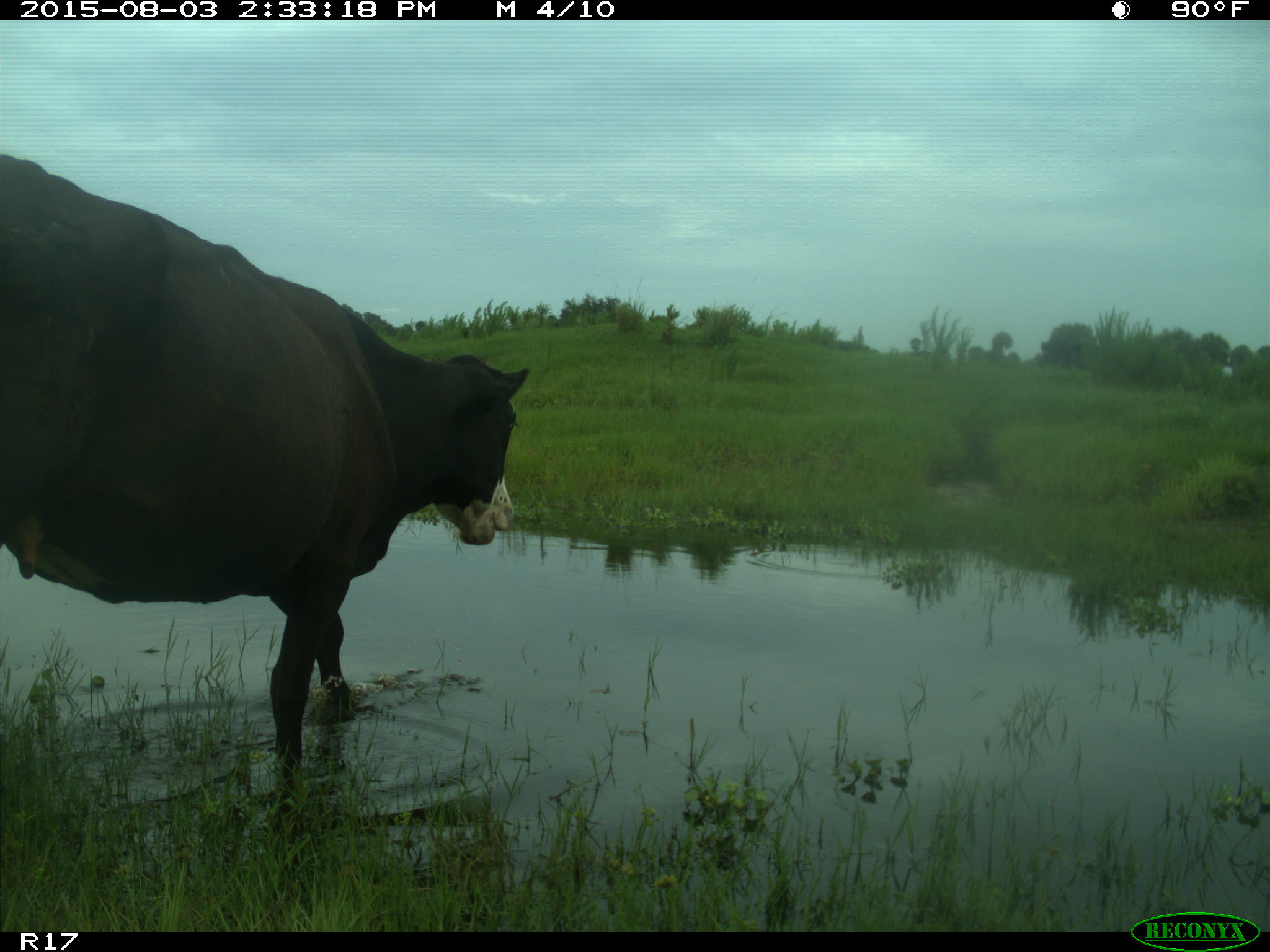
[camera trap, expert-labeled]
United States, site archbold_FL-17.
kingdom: Animalia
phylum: Chordata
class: Mammalia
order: Artiodactyla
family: Bovidae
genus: Bos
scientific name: Bos taurus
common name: domestic cow